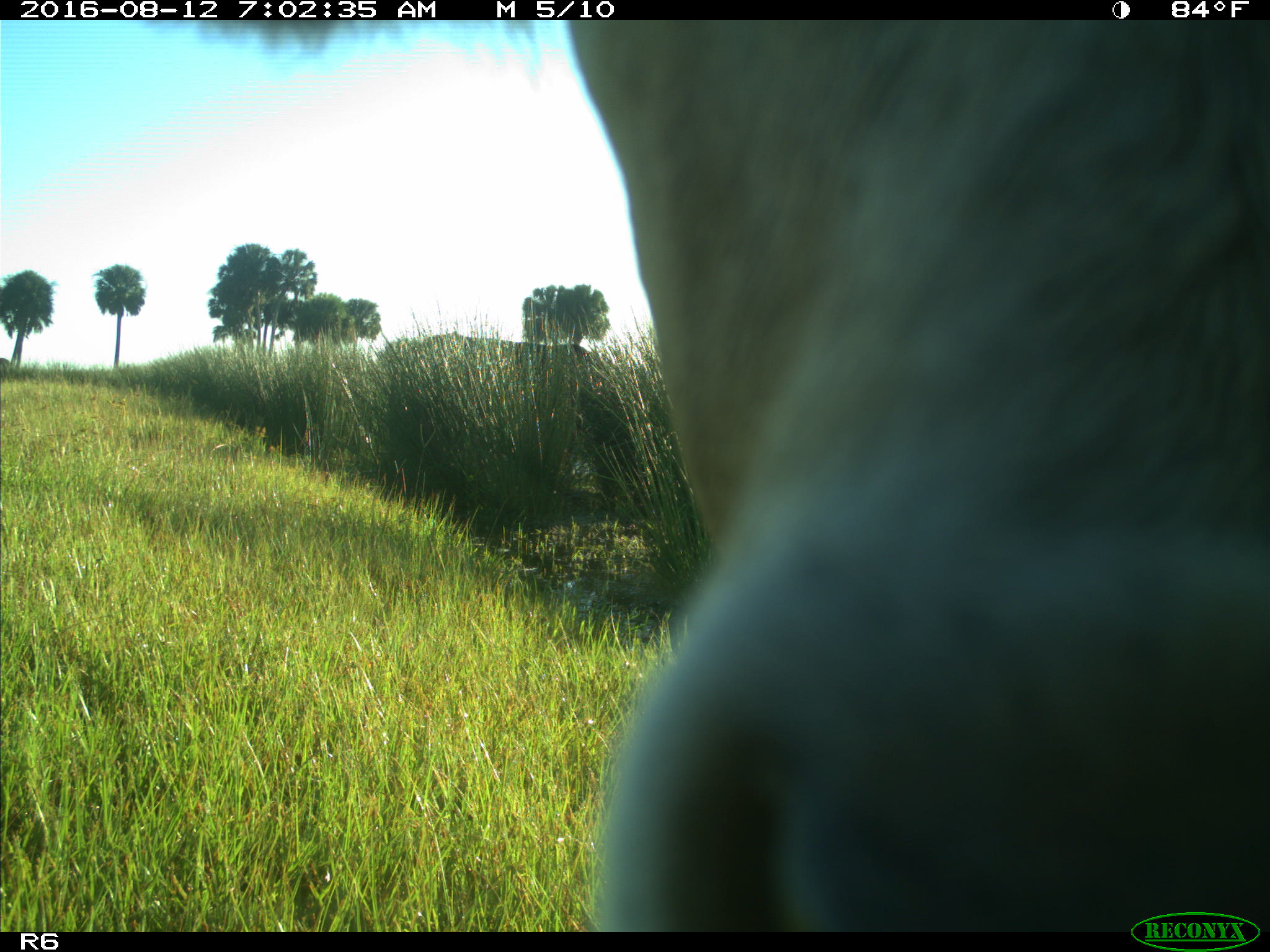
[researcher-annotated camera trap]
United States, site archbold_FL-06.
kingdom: Animalia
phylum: Chordata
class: Mammalia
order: Artiodactyla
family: Bovidae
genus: Bos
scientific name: Bos taurus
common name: domestic cow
Bos taurus (domestic cow).